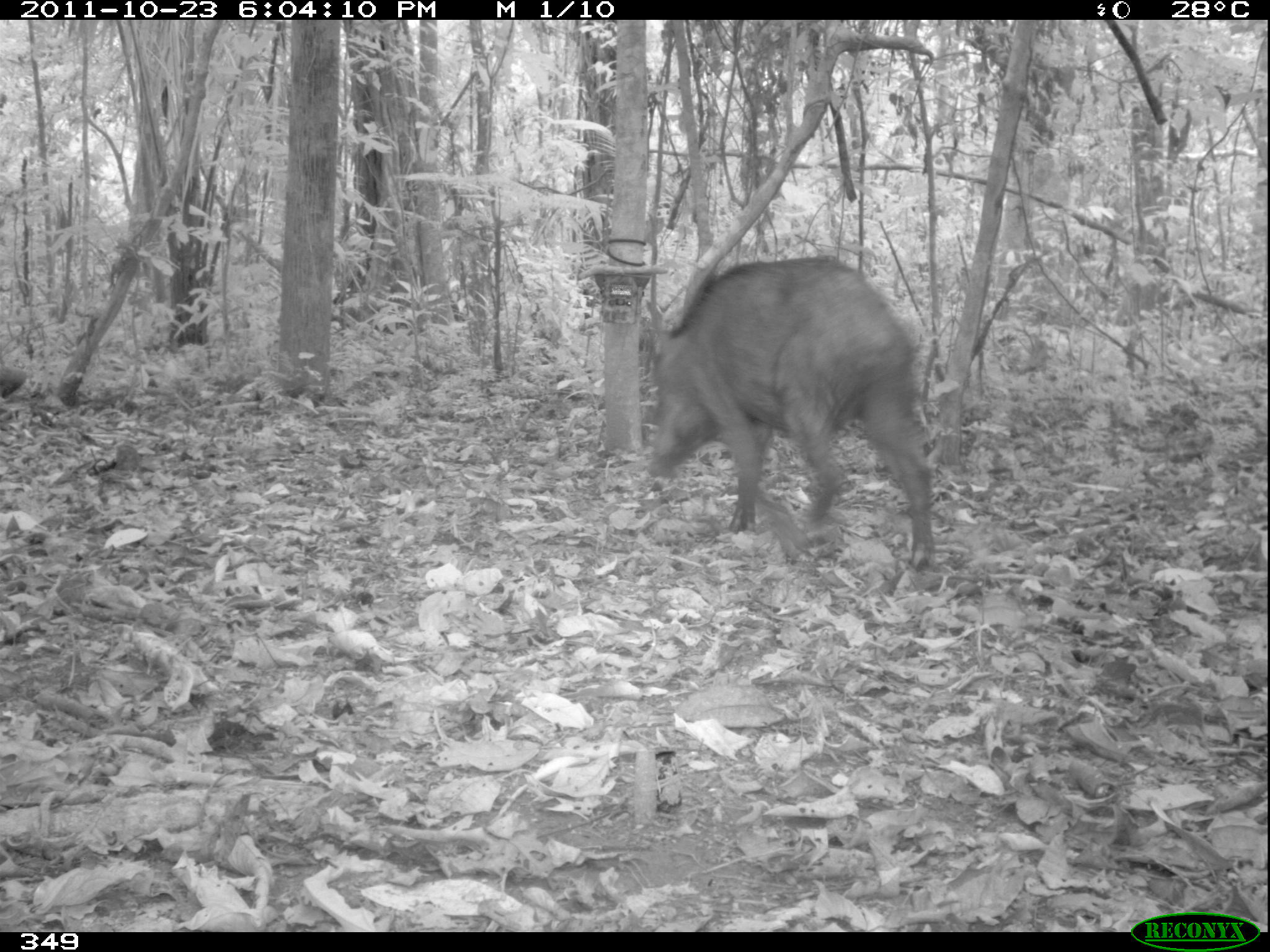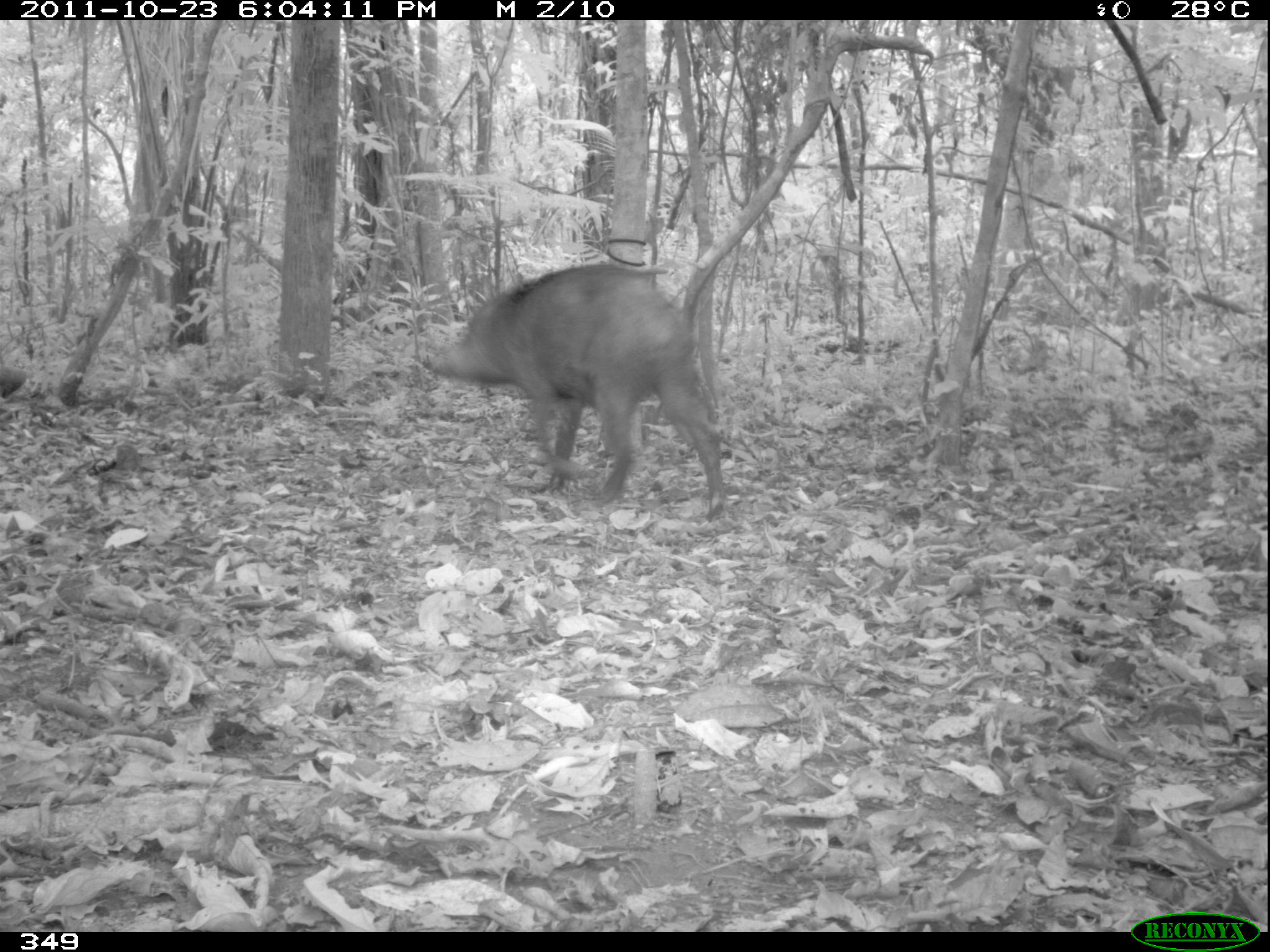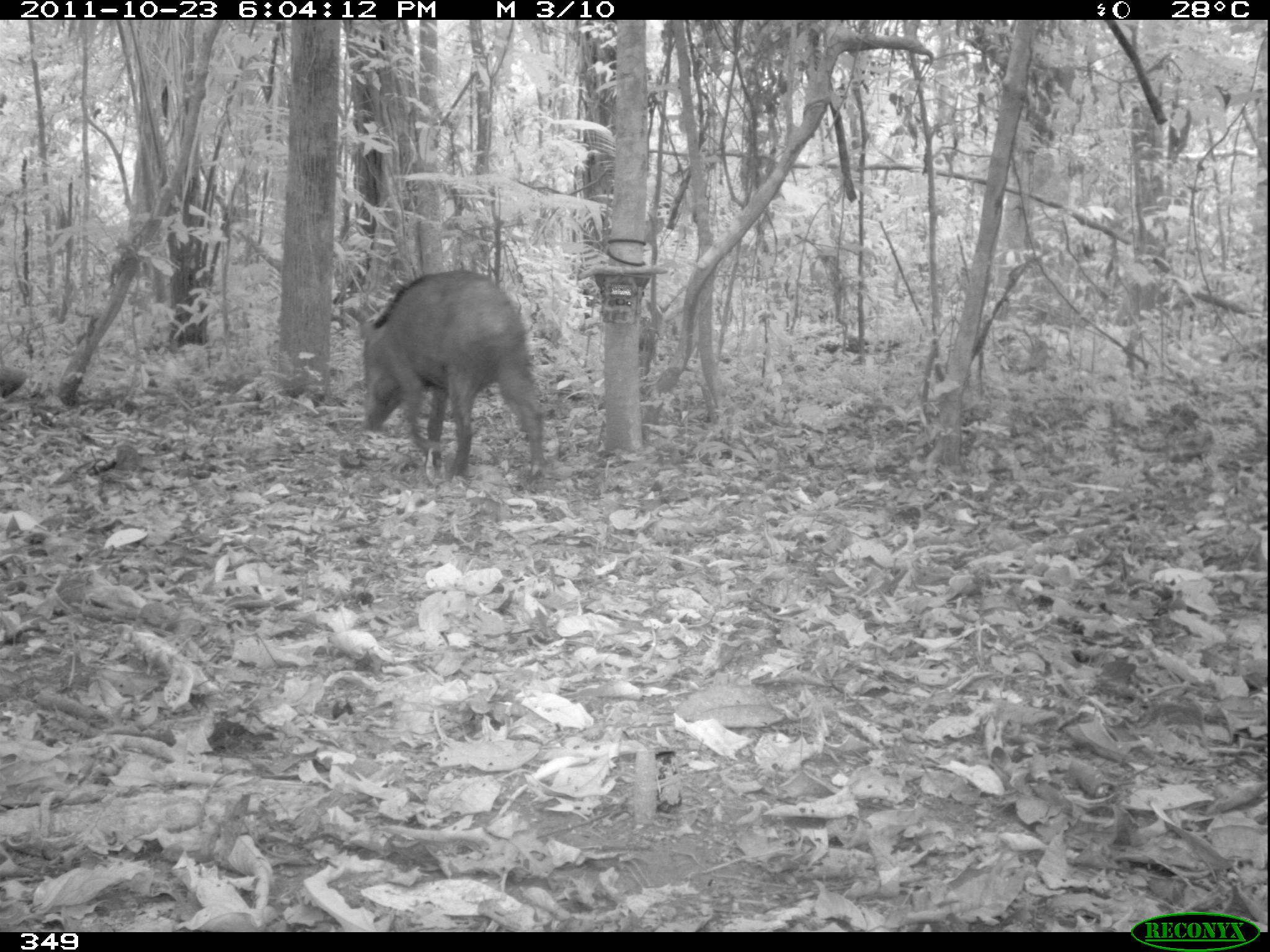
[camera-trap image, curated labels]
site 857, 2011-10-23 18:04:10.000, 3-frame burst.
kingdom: Animalia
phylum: Chordata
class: Mammalia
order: Artiodactyla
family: Tayassuidae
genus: Tayassu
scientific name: Tayassu pecari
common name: white-lipped peccary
Tayassu pecari (white-lipped peccary).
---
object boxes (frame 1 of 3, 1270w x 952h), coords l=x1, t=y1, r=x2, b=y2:
tayassu pecari: l=643, t=253, r=939, b=566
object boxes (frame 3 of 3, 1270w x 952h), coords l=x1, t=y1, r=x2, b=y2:
tayassu pecari: l=360, t=267, r=548, b=482